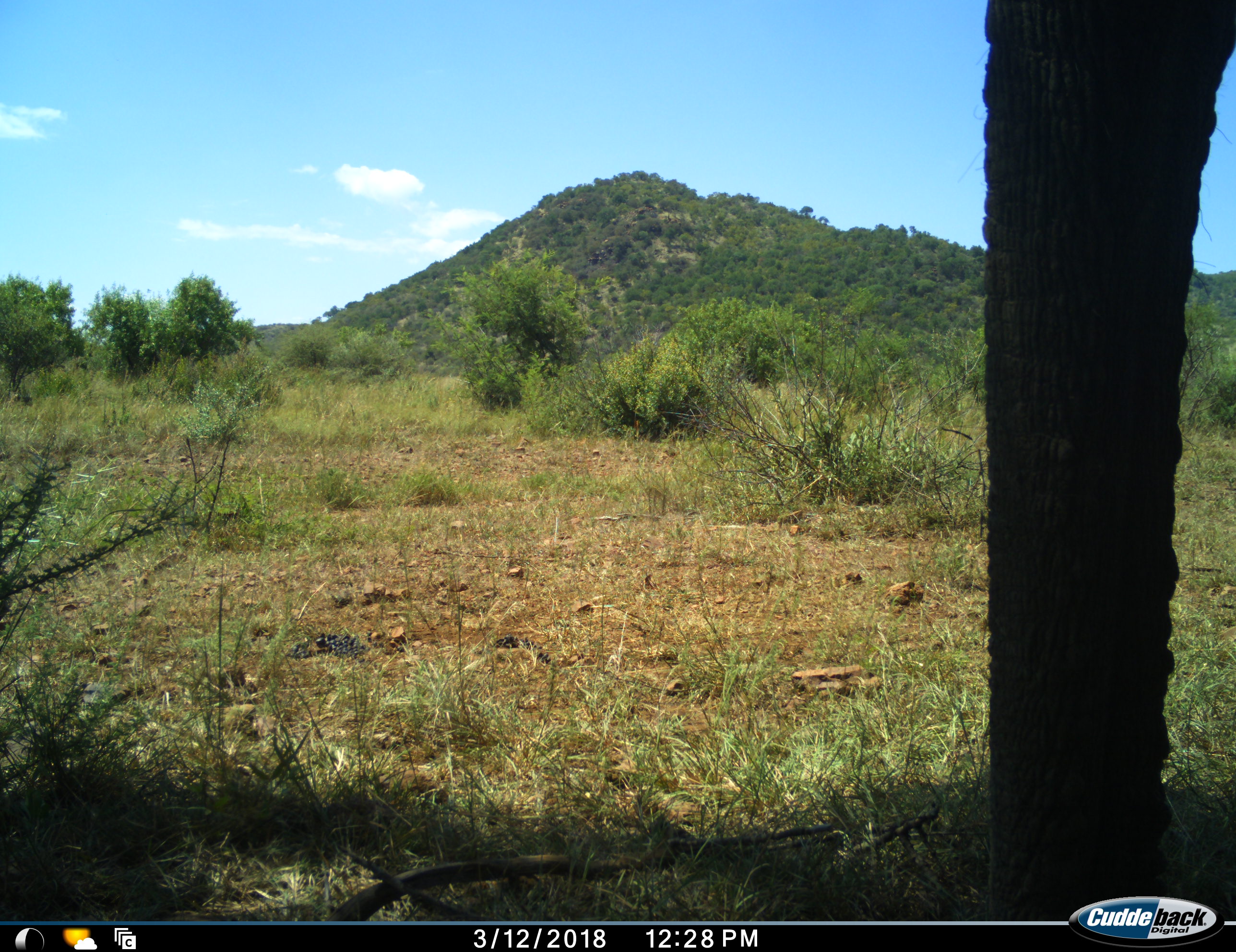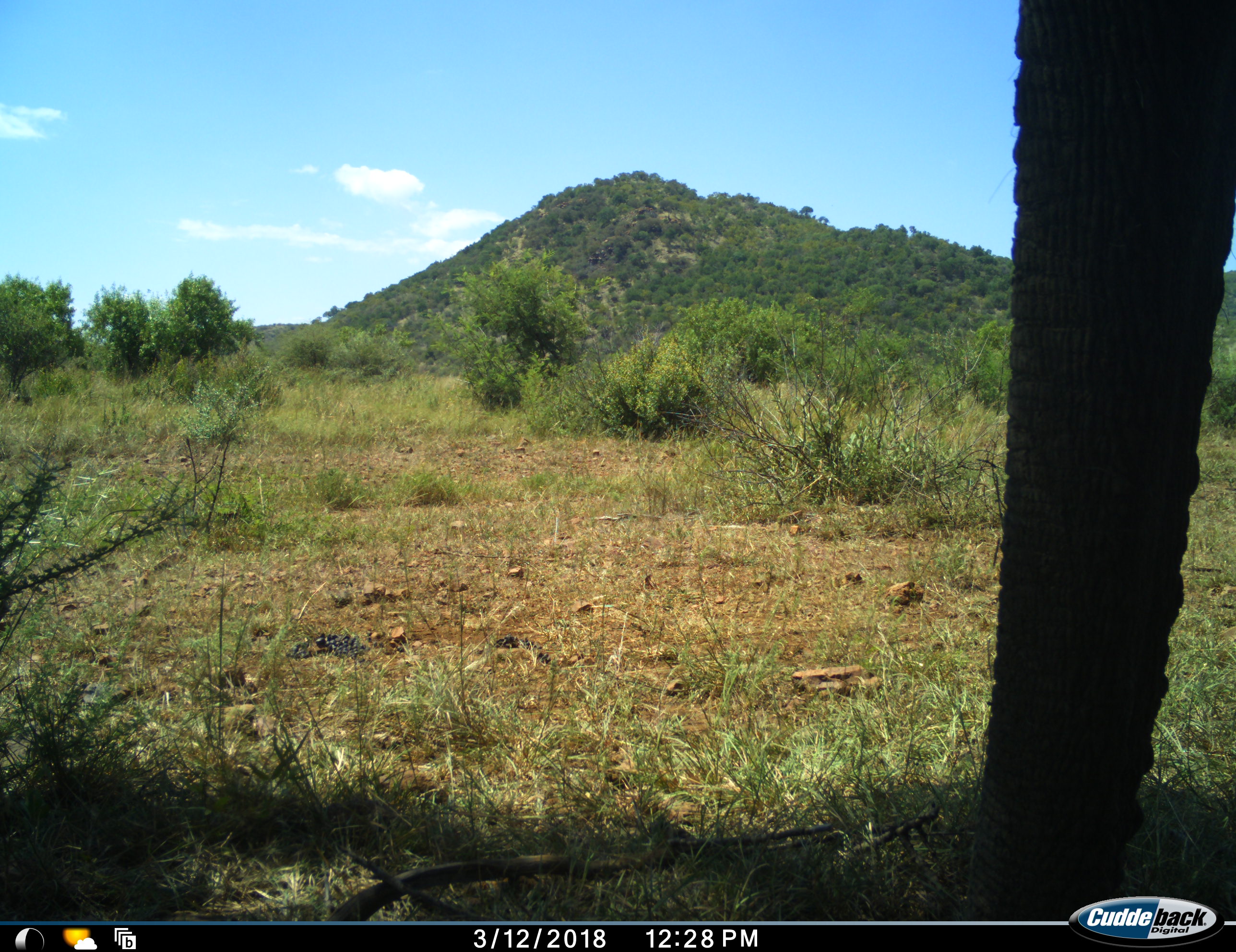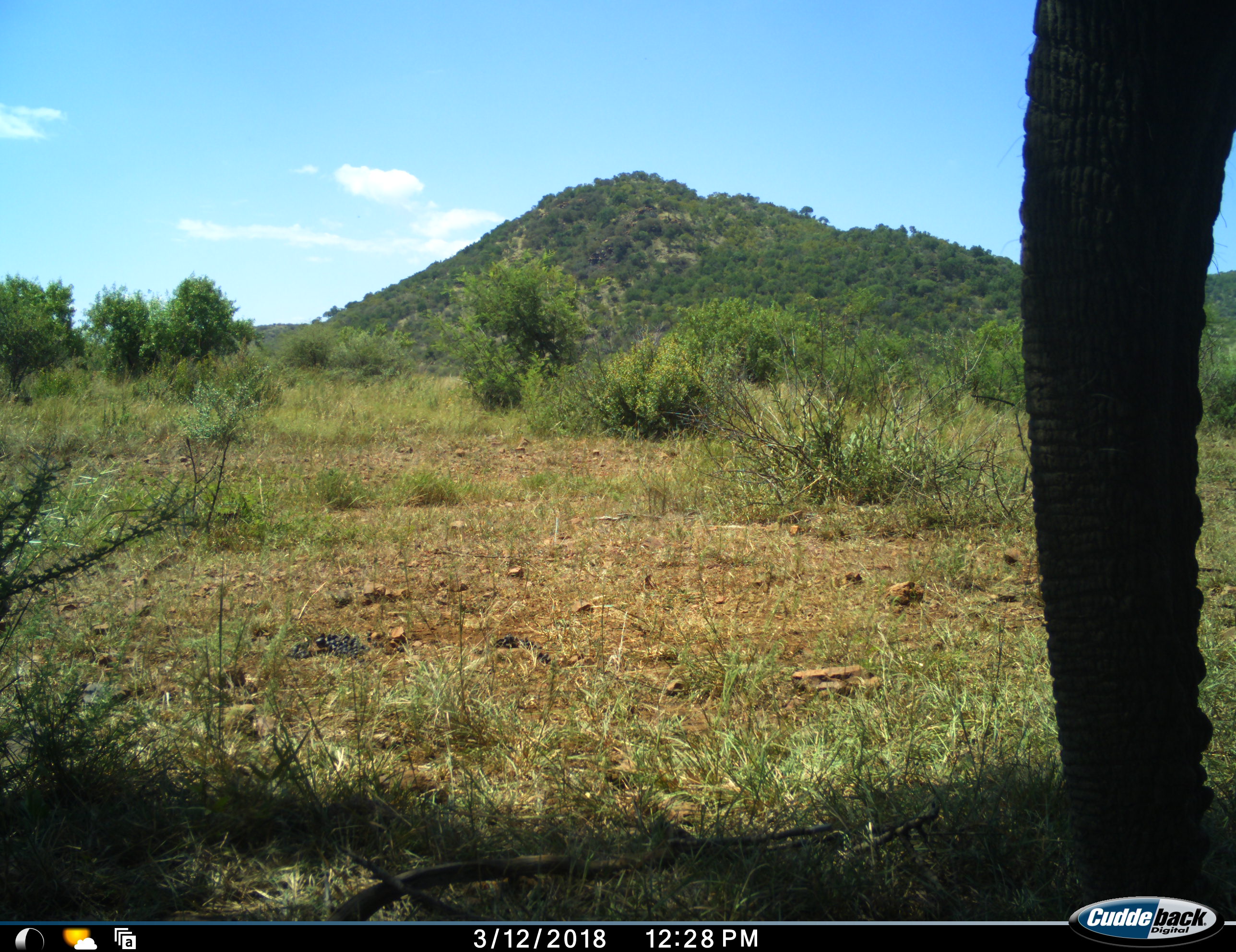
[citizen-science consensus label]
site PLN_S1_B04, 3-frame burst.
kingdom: Animalia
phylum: Chordata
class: Mammalia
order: Proboscidea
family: Elephantidae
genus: Loxodonta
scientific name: Loxodonta africana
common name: african bush elephant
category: elephant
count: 1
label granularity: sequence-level